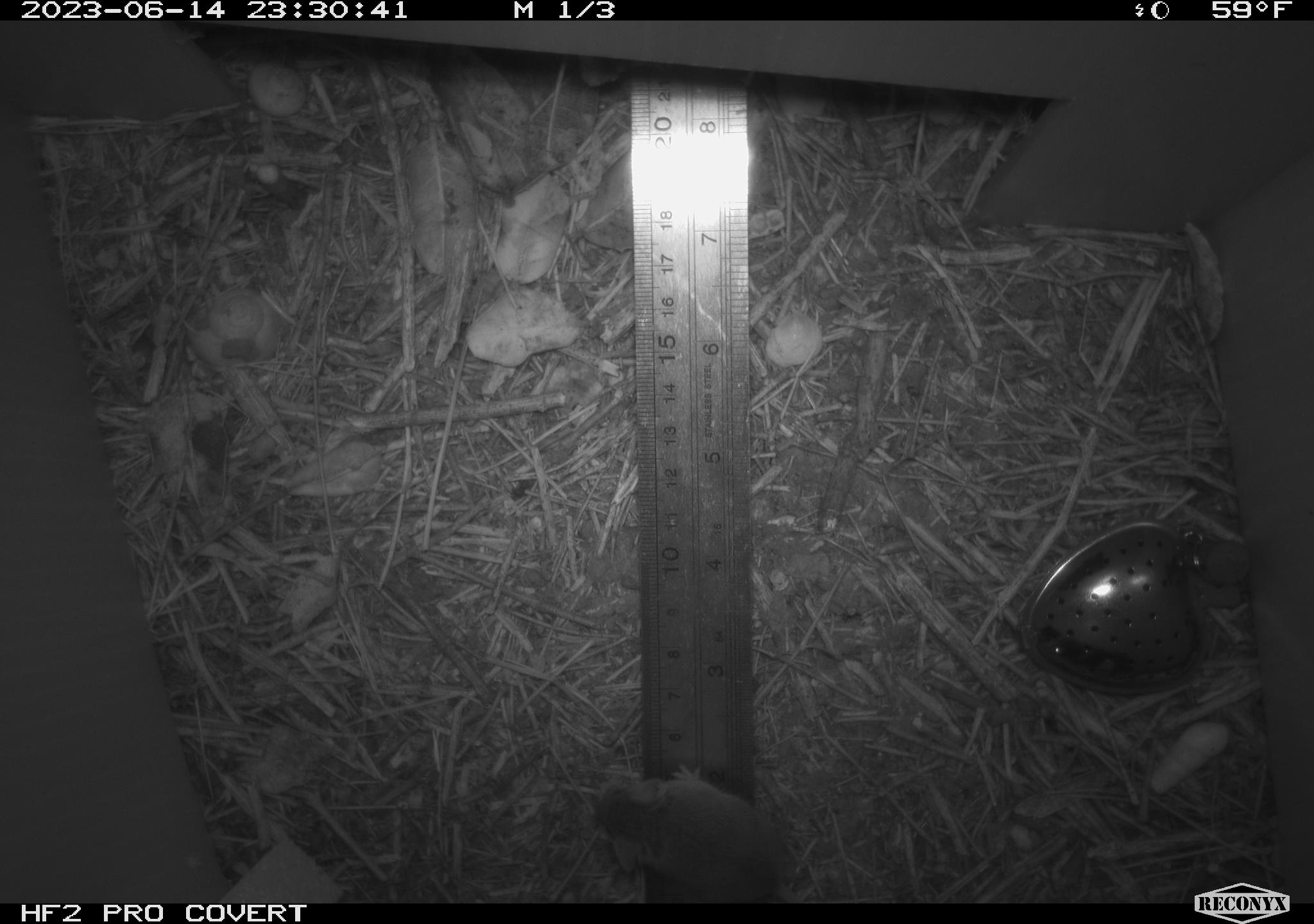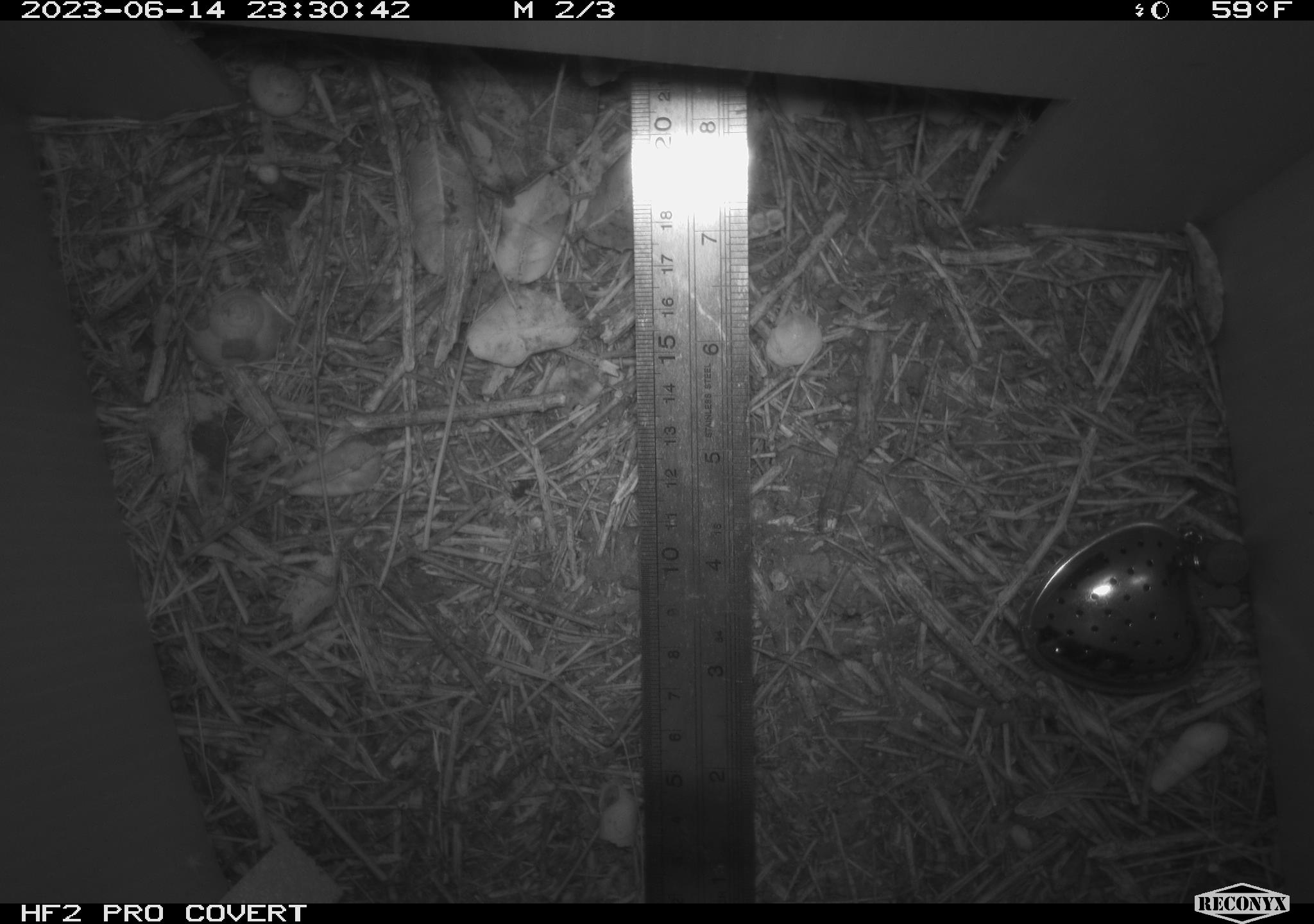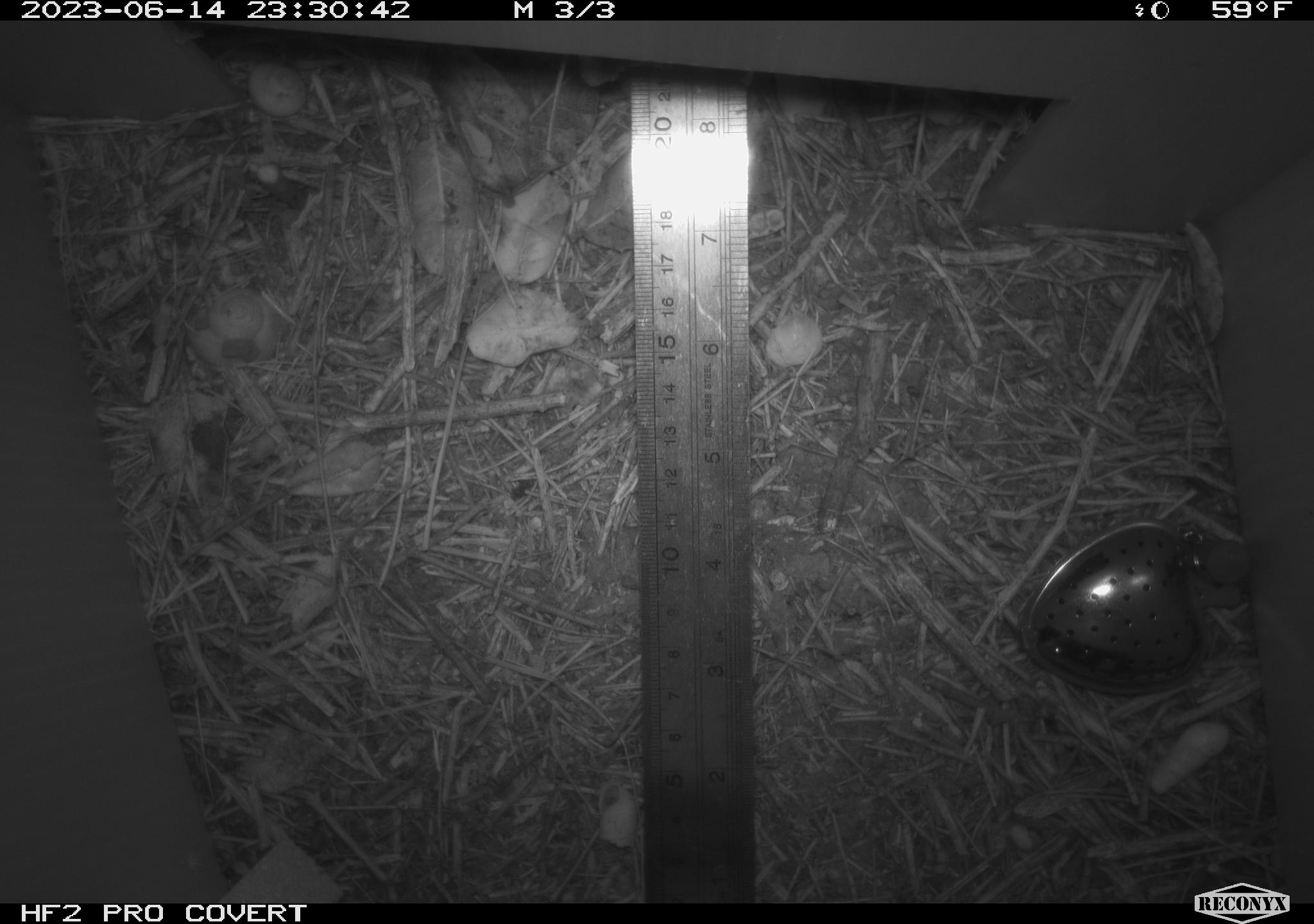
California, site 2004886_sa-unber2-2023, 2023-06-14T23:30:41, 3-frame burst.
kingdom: Animalia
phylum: Chordata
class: Mammalia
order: Rodentia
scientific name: Rodentia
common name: mouse species